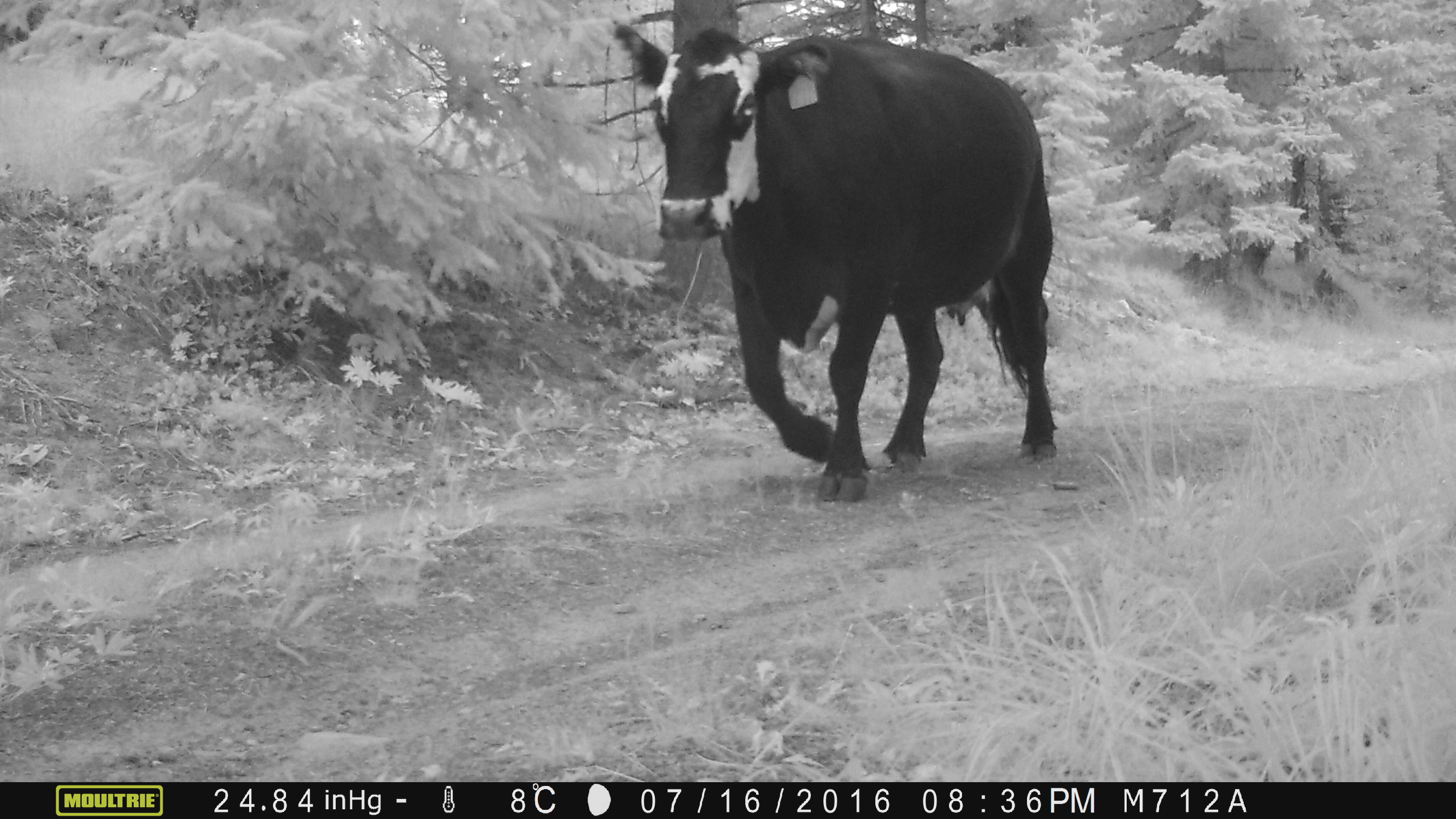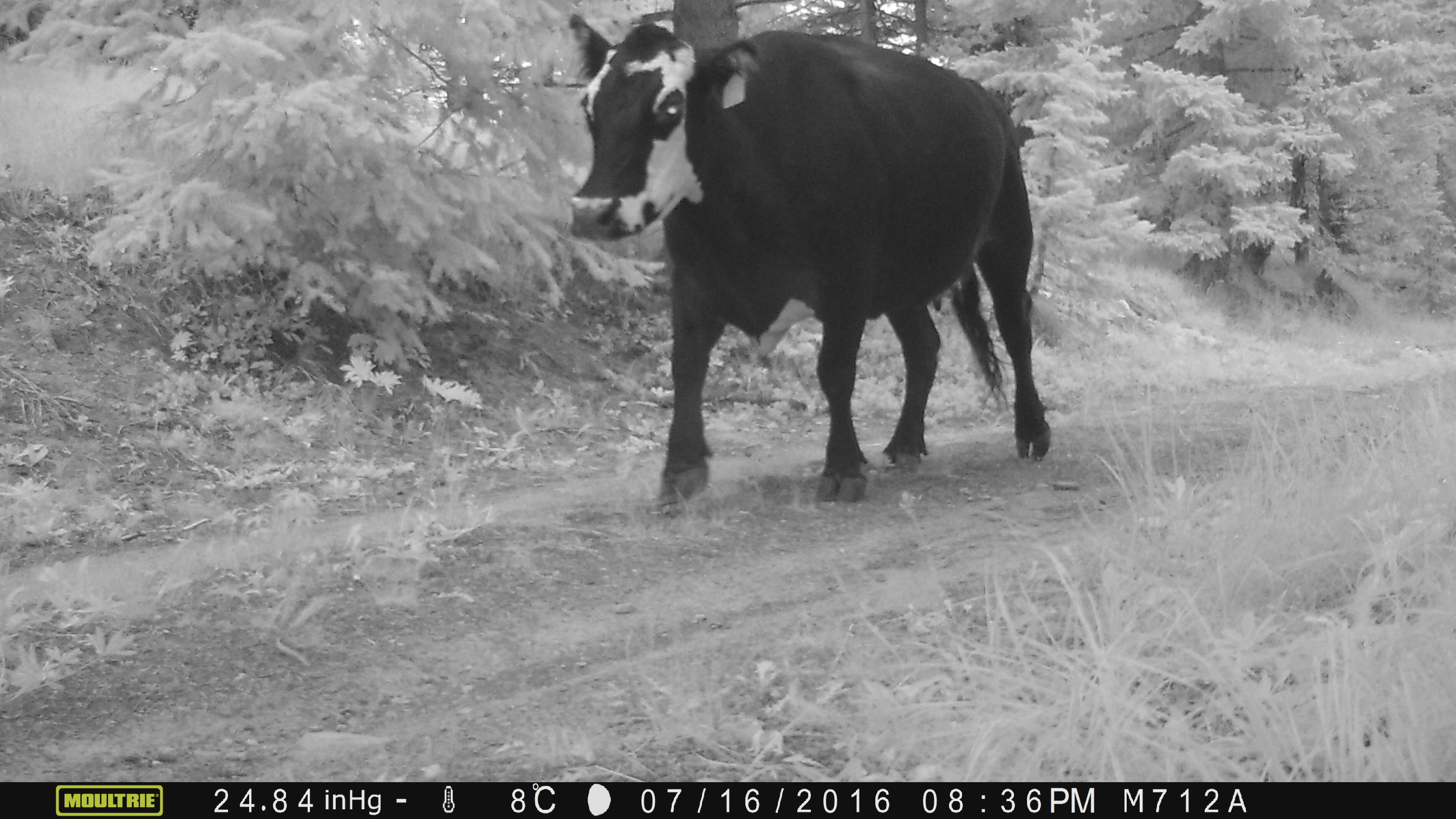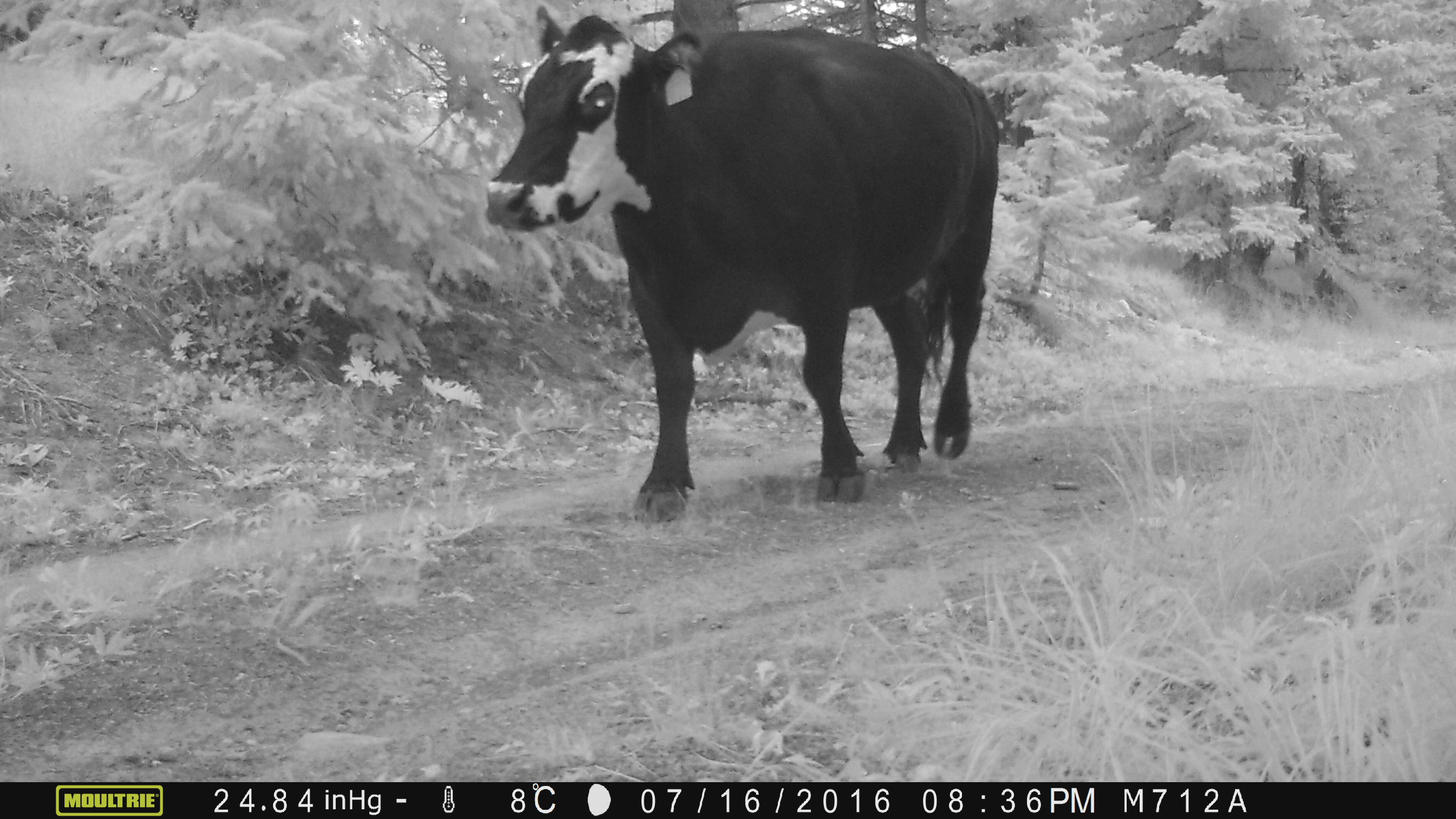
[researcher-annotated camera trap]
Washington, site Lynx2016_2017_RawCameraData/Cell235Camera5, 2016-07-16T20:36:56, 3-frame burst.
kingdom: Animalia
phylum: Chordata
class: Mammalia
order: Artiodactyla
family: Bovidae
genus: Bos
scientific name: Bos taurus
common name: domestic cattle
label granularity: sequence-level